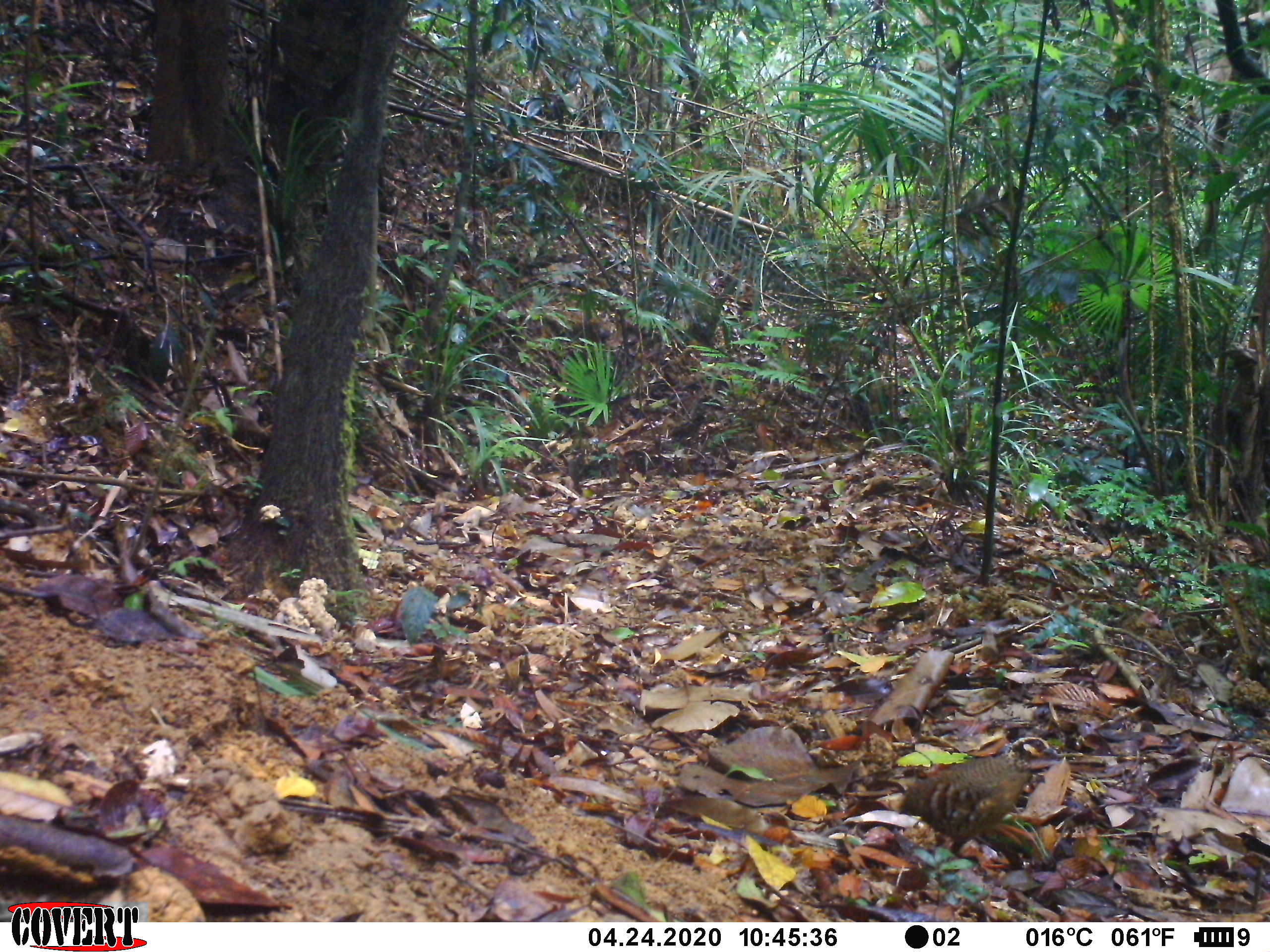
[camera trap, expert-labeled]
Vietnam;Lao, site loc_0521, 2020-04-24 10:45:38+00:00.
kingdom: Animalia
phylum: Chordata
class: Aves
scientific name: Aves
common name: bird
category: unidentified bird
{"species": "unidentified bird (bird) (Aves)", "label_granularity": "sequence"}